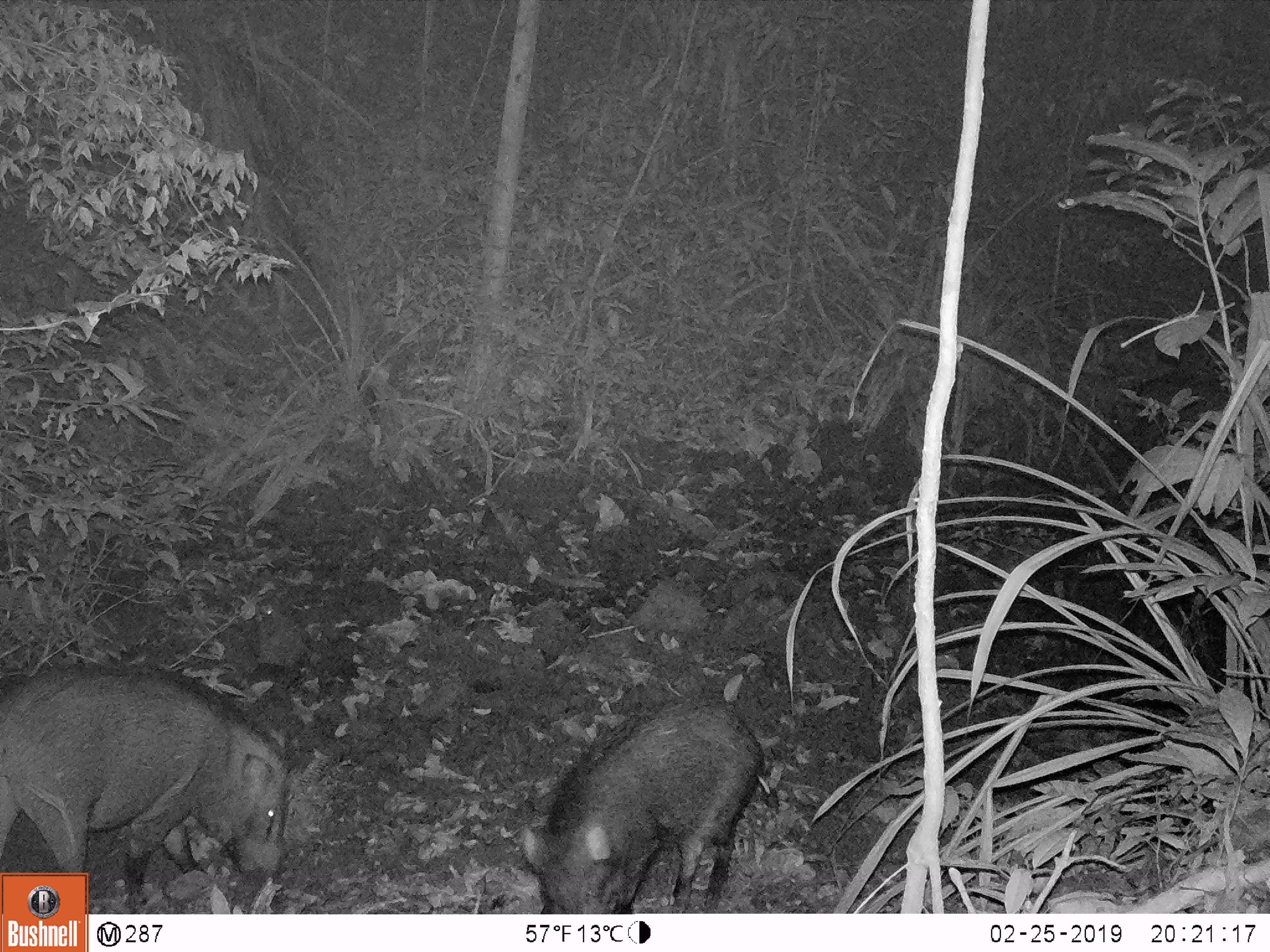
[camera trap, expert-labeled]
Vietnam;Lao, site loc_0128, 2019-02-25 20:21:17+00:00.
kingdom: Animalia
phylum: Chordata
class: Mammalia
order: Artiodactyla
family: Suidae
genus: Sus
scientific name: Sus scrofa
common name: eurasian wild pig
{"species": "eurasian wild pig (Sus scrofa)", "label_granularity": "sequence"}